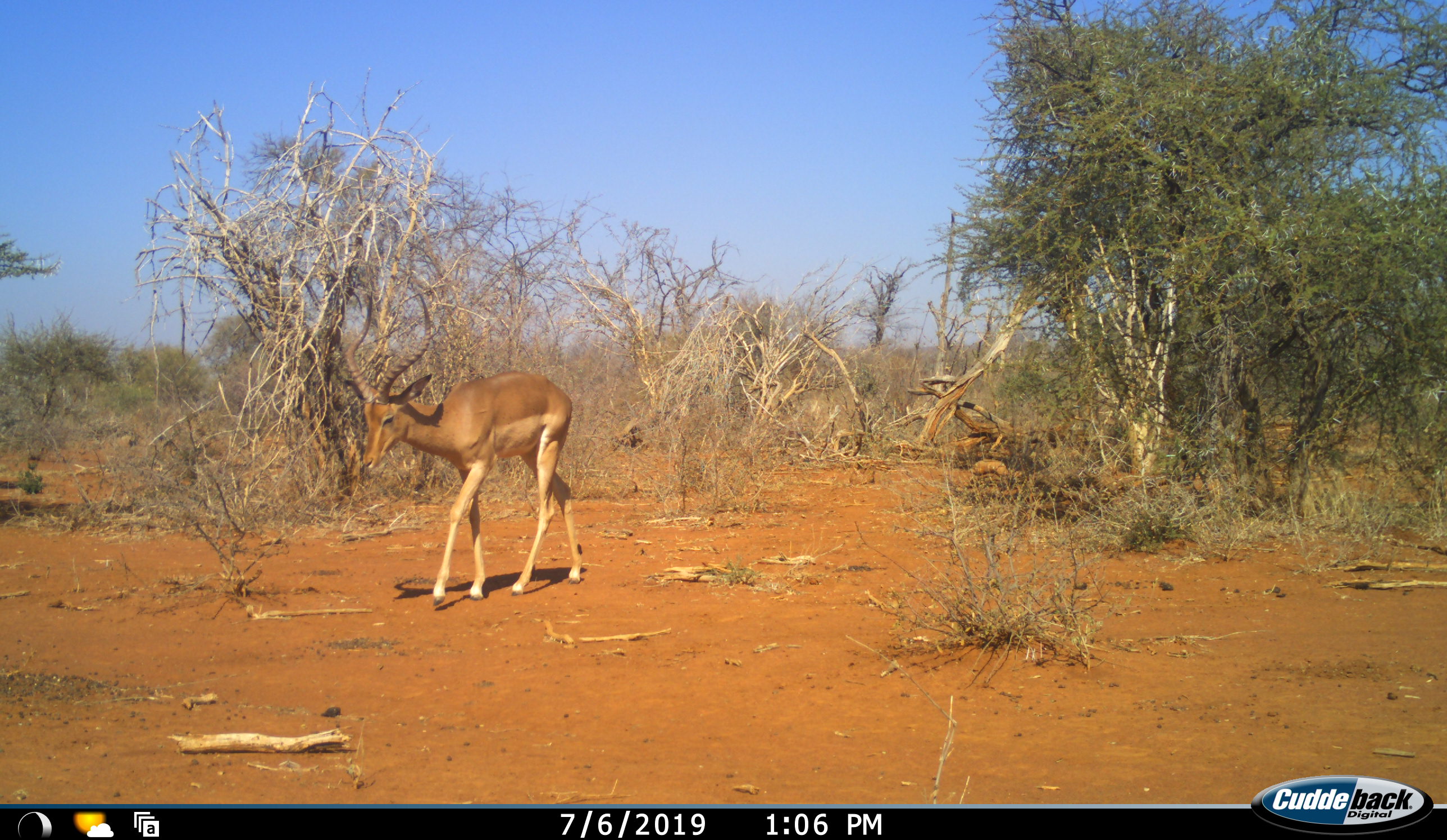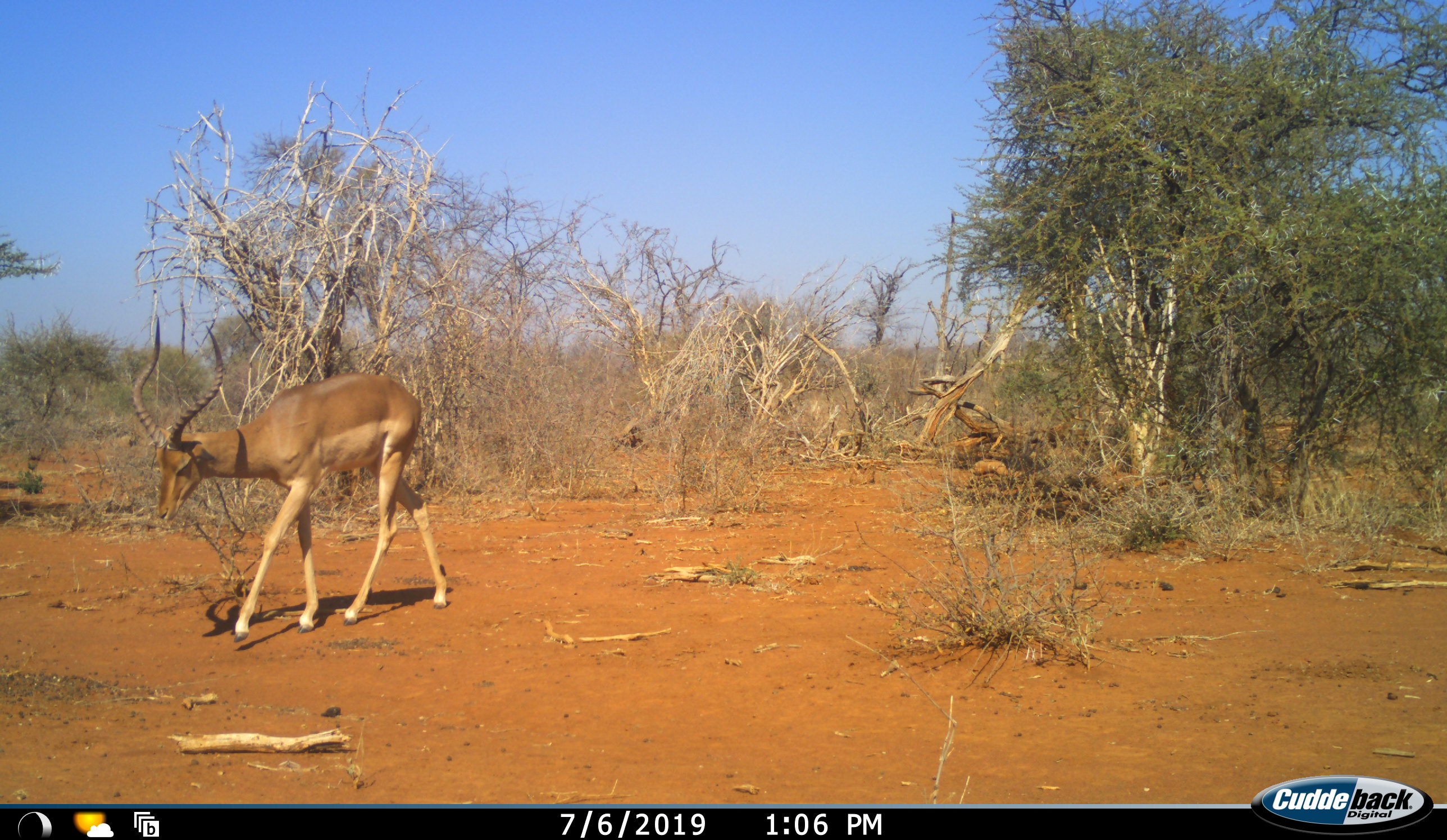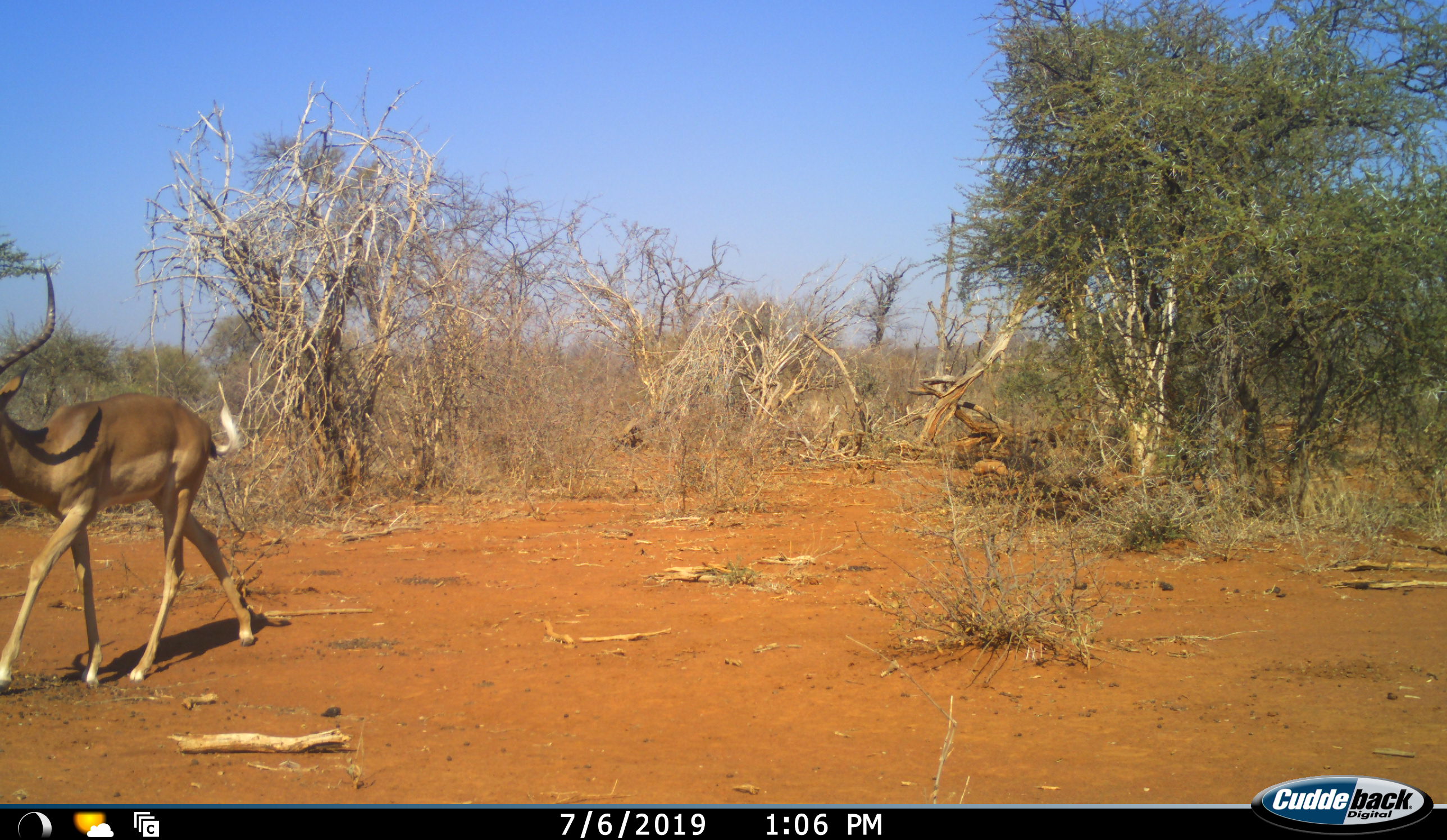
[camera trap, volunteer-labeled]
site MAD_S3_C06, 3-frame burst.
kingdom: Animalia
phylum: Chordata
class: Mammalia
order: Artiodactyla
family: Bovidae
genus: Aepyceros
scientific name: Aepyceros melampus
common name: impala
Impala (Aepyceros melampus), count 1. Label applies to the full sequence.